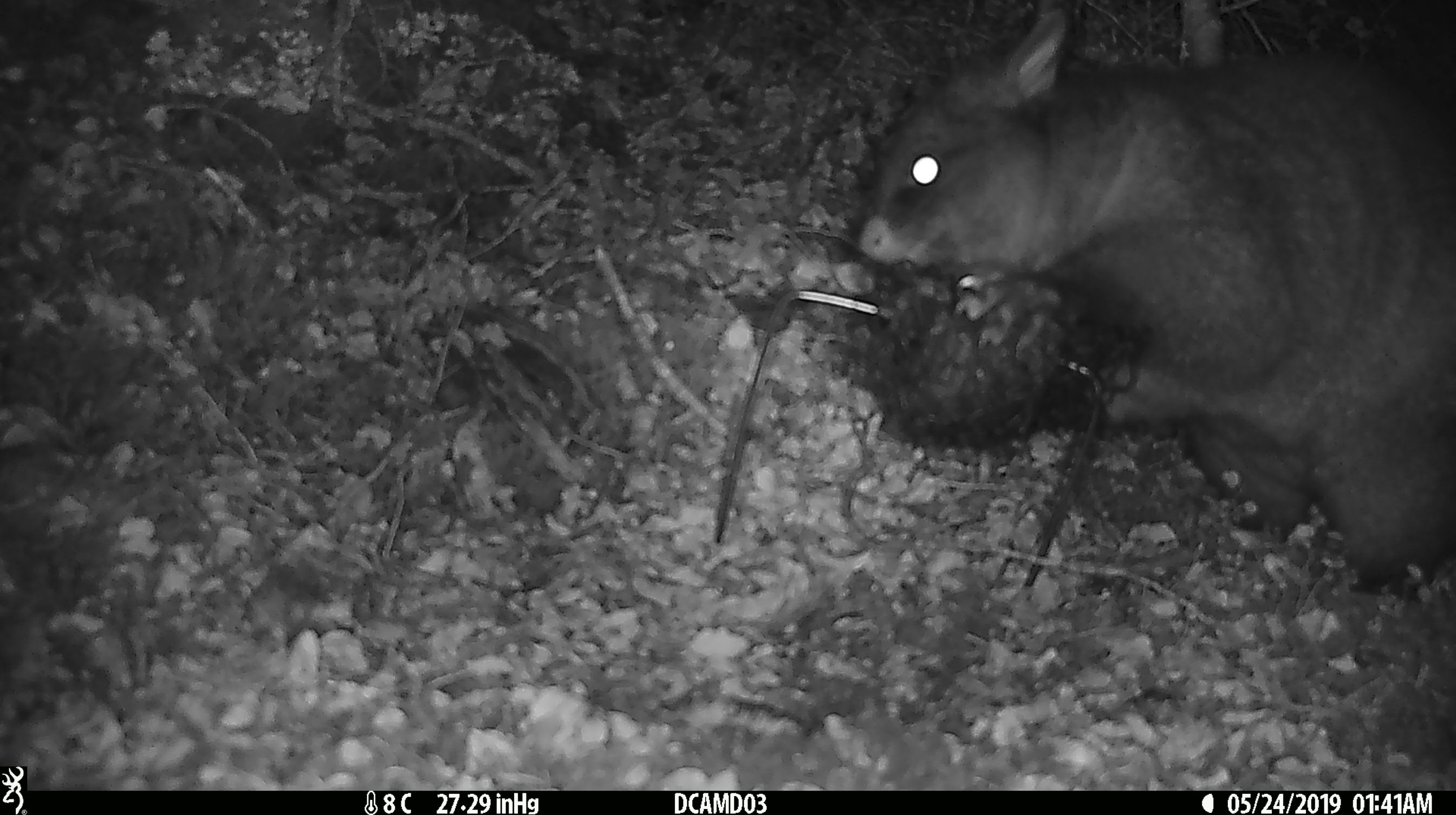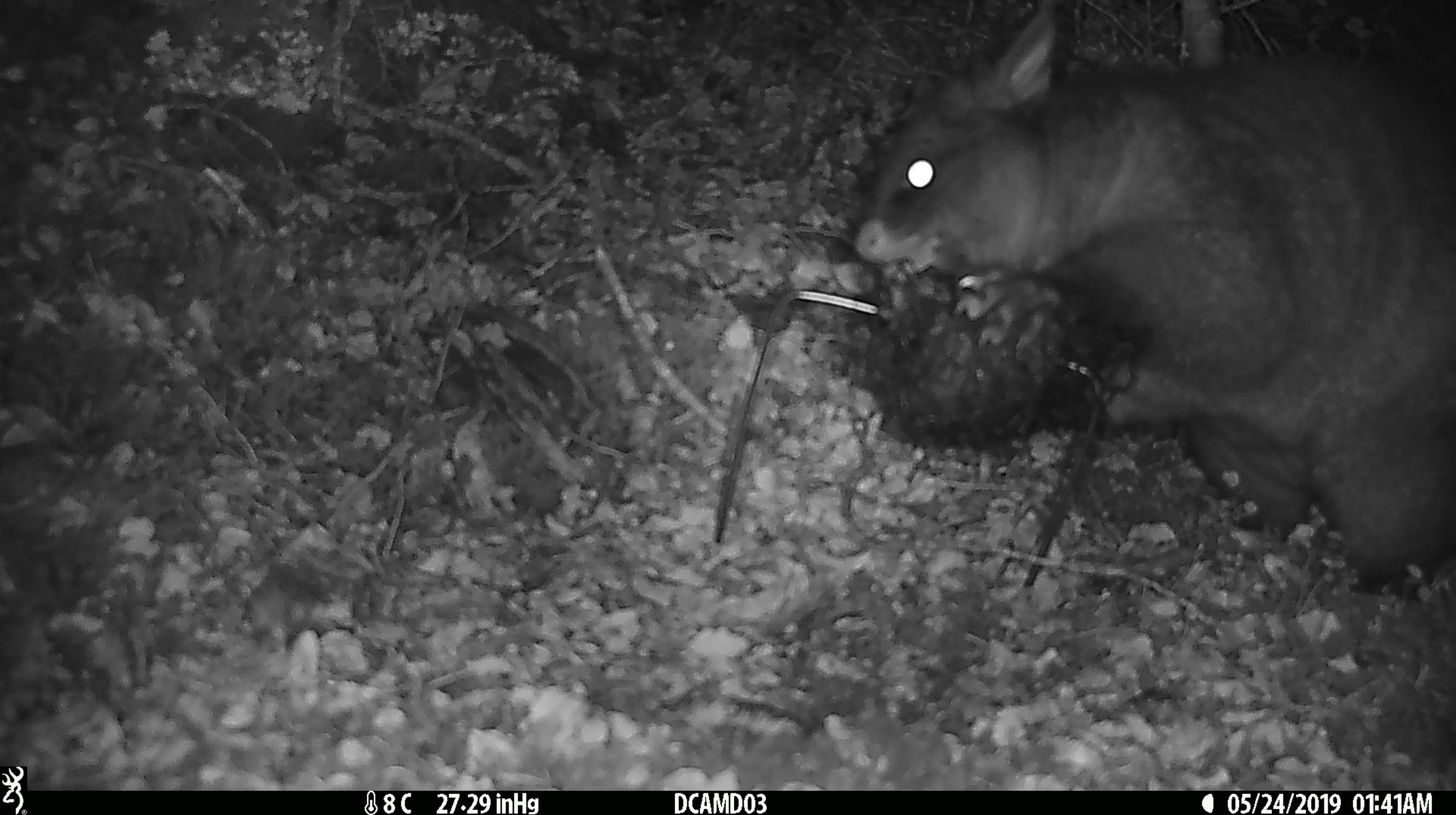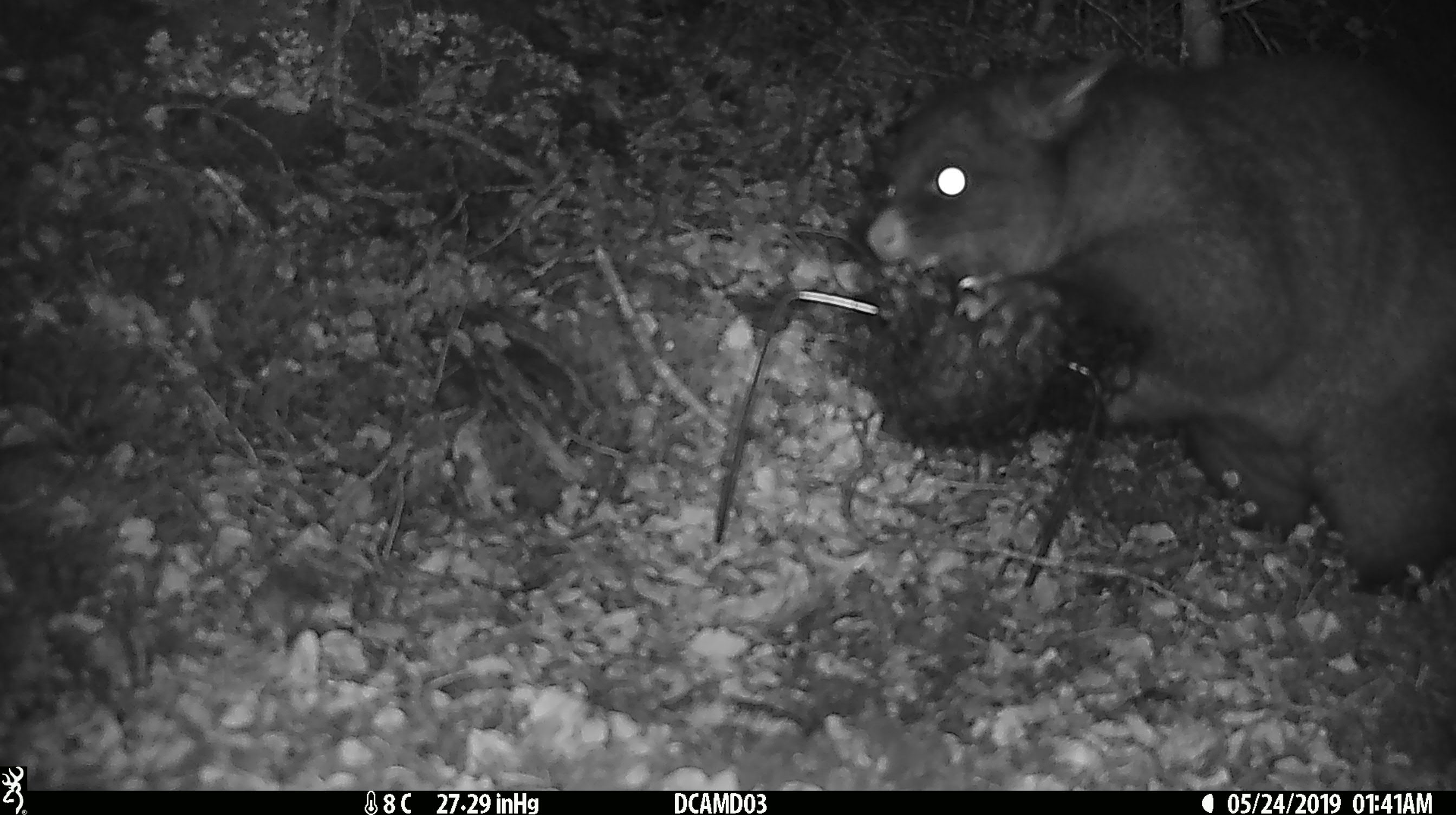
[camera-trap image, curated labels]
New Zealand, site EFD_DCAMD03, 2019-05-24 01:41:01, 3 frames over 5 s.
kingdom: Animalia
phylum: Chordata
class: Mammalia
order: Diprotodontia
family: Phalangeridae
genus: Trichosurus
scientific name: Trichosurus vulpecula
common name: common brushtail possum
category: possum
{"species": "possum (common brushtail possum) (Trichosurus vulpecula)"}